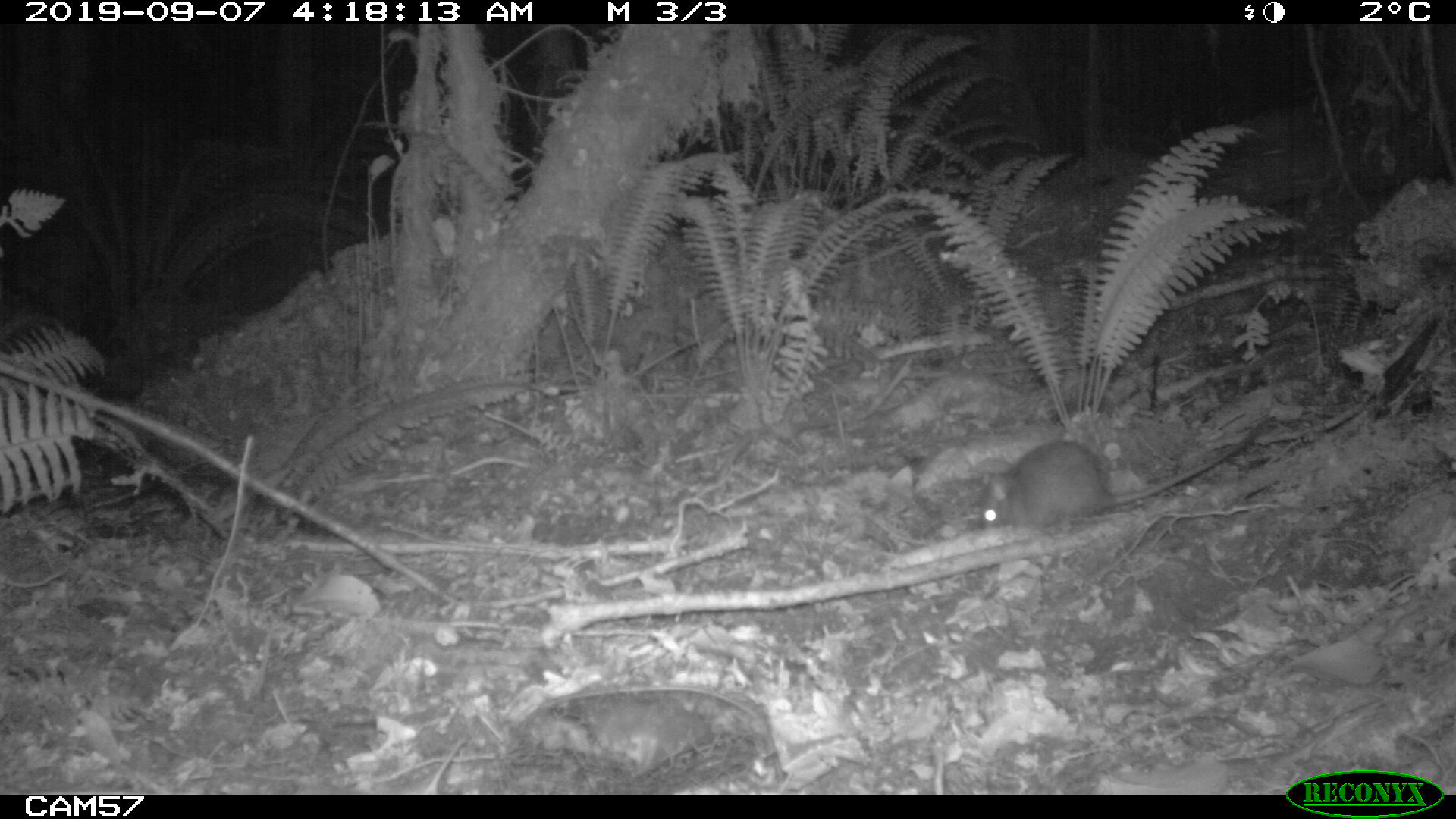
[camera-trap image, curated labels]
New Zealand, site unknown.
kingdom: Animalia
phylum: Chordata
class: Mammalia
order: Rodentia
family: Muridae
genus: Rattus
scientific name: Rattus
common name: rat